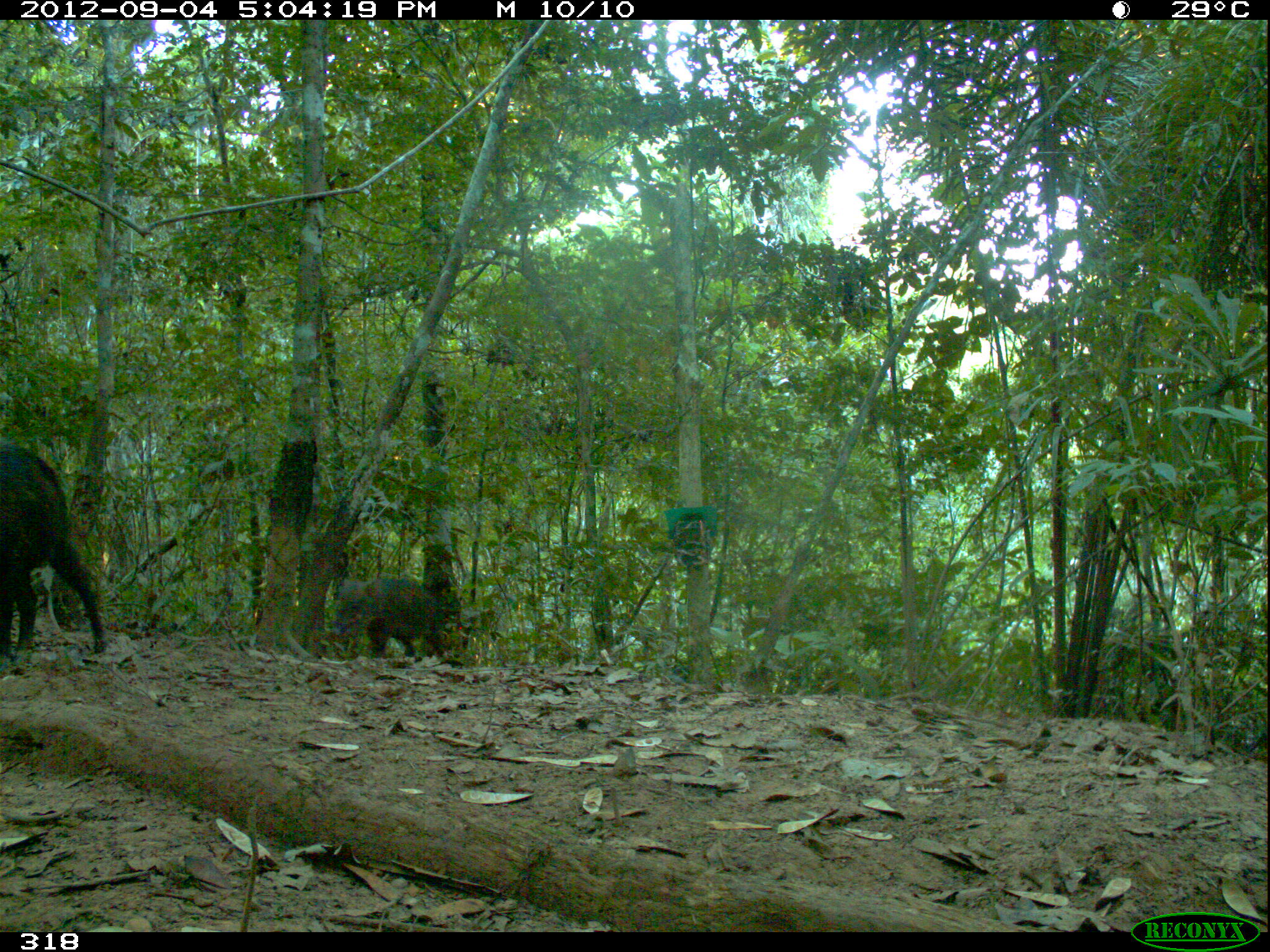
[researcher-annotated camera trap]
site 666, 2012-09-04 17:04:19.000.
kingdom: Animalia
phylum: Chordata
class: Mammalia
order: Artiodactyla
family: Tayassuidae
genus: Tayassu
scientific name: Tayassu pecari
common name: white-lipped peccary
Tayassu pecari (white-lipped peccary).